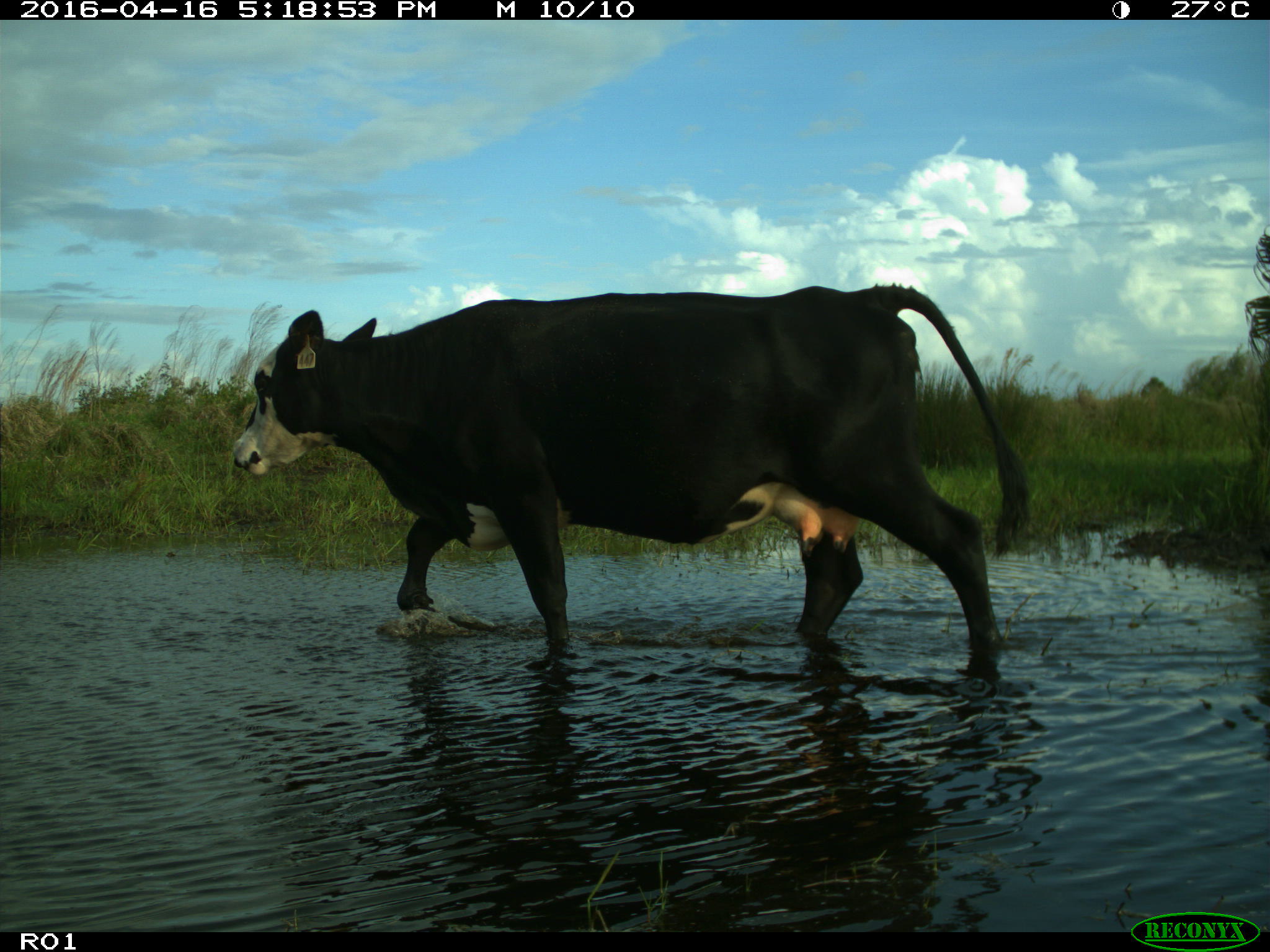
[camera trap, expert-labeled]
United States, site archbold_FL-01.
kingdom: Animalia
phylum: Chordata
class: Mammalia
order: Artiodactyla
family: Bovidae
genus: Bos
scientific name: Bos taurus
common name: domestic cow